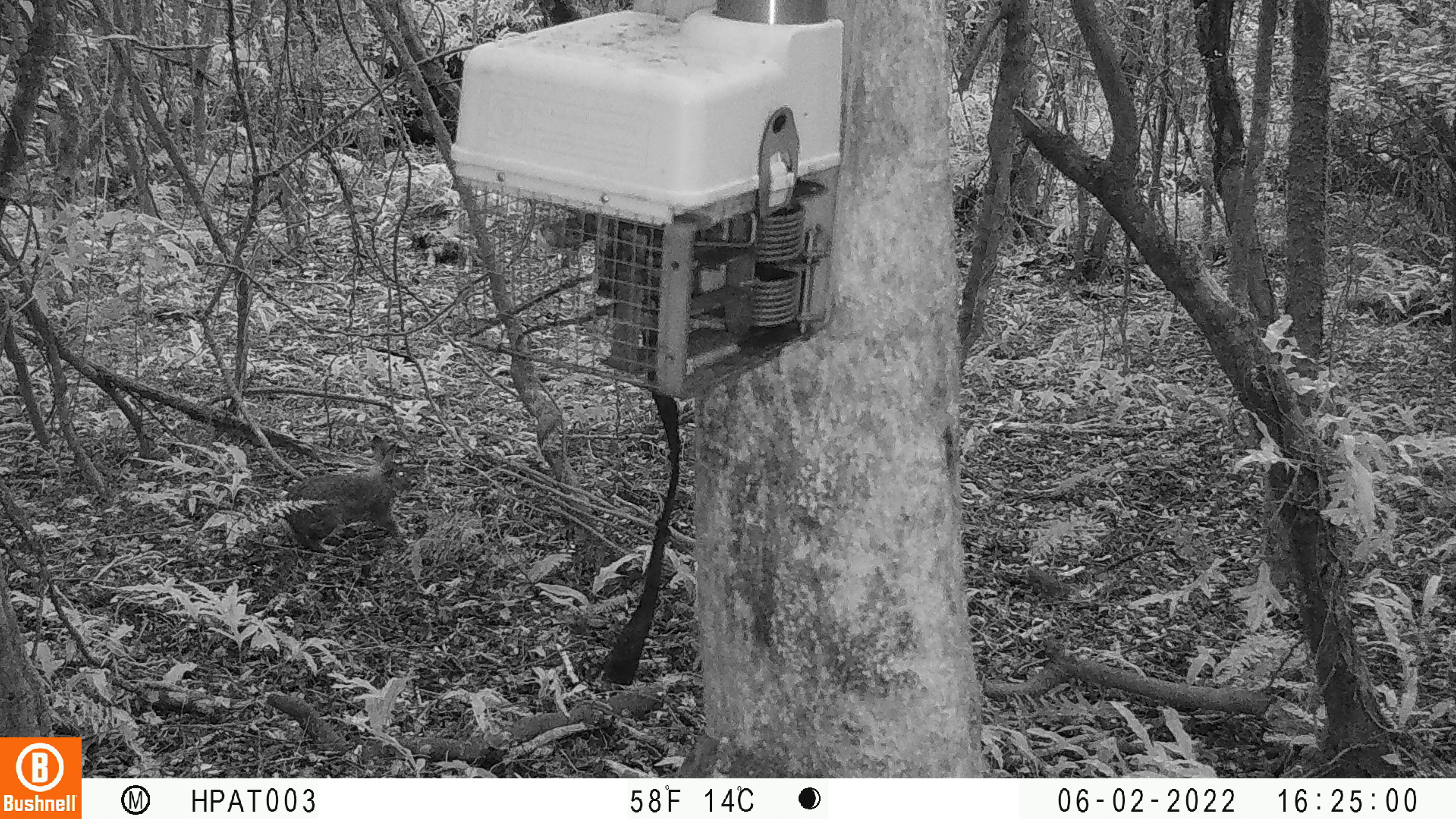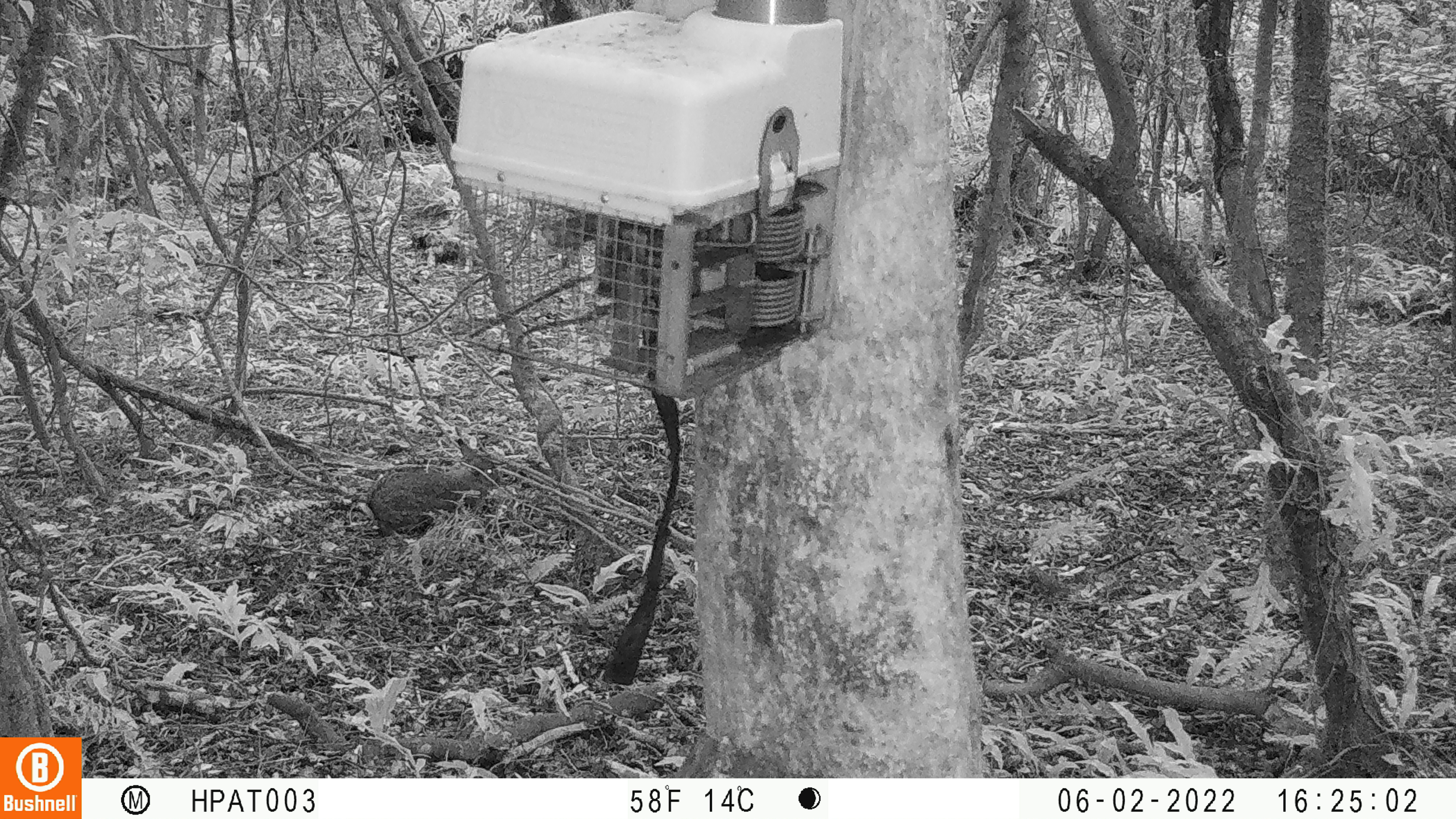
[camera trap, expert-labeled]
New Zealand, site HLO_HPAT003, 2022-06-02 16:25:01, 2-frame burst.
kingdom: Animalia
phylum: Chordata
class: Mammalia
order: Lagomorpha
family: Leporidae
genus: Oryctolagus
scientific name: Oryctolagus cuniculus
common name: european rabbit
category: rabbit